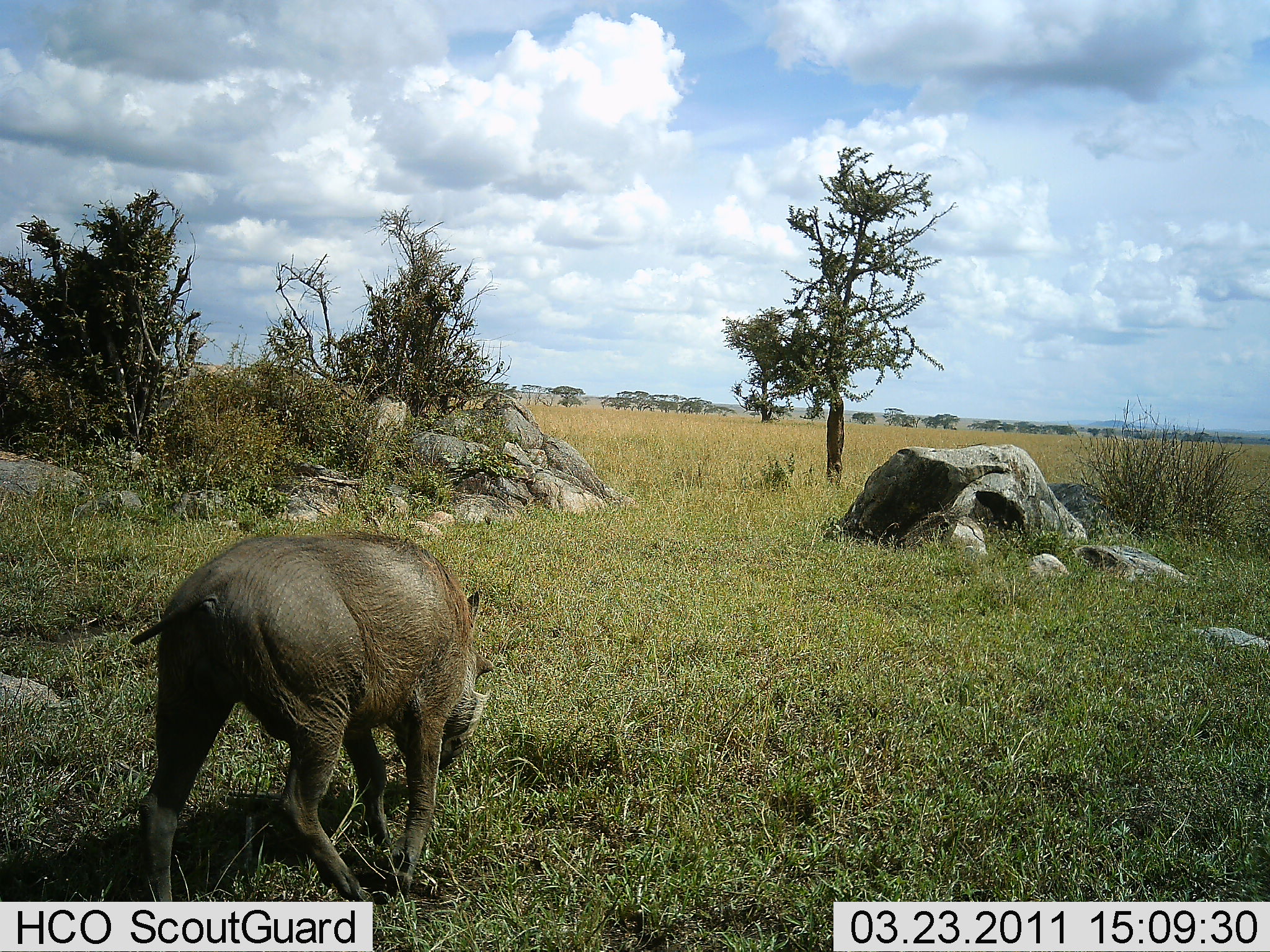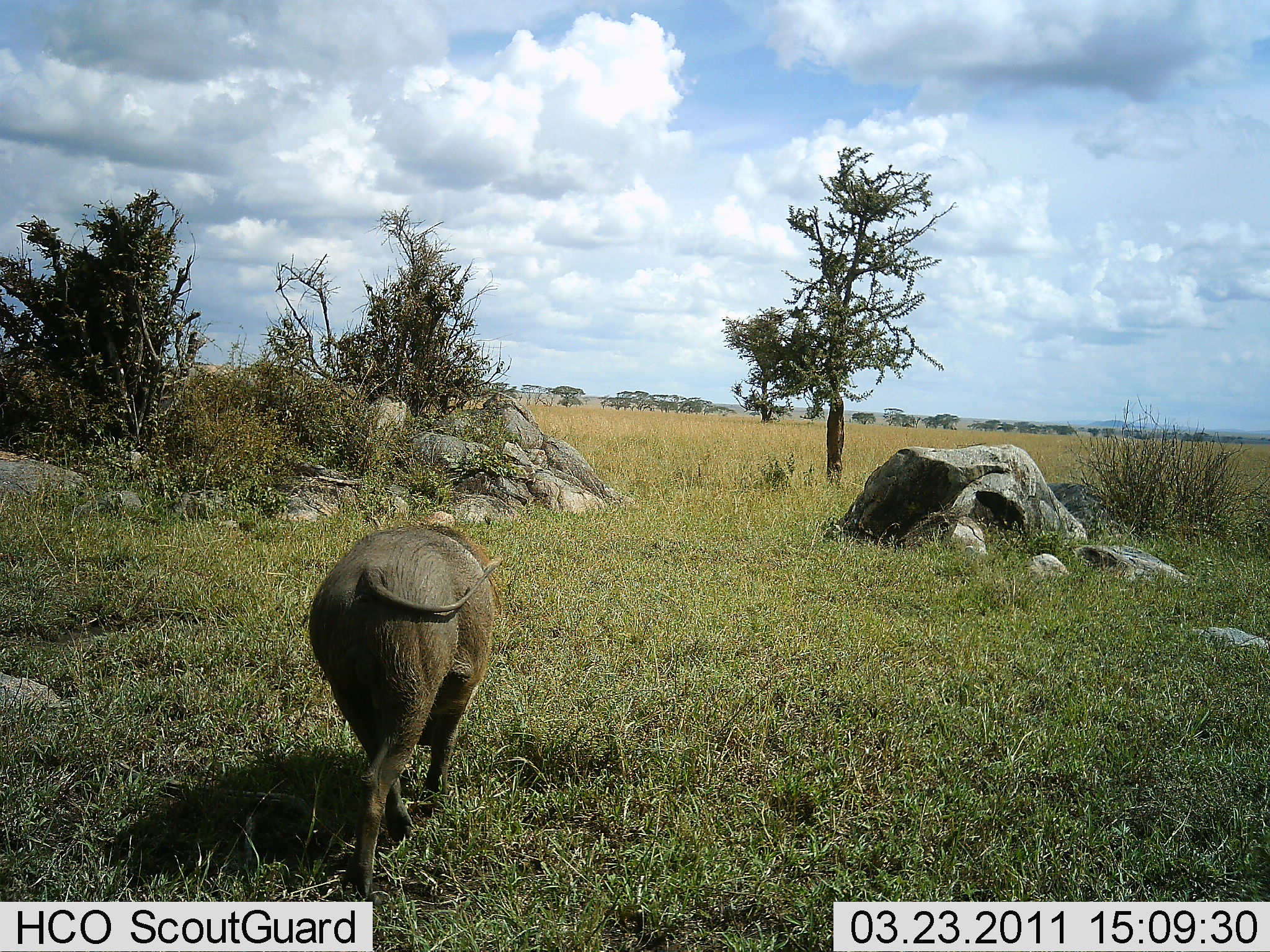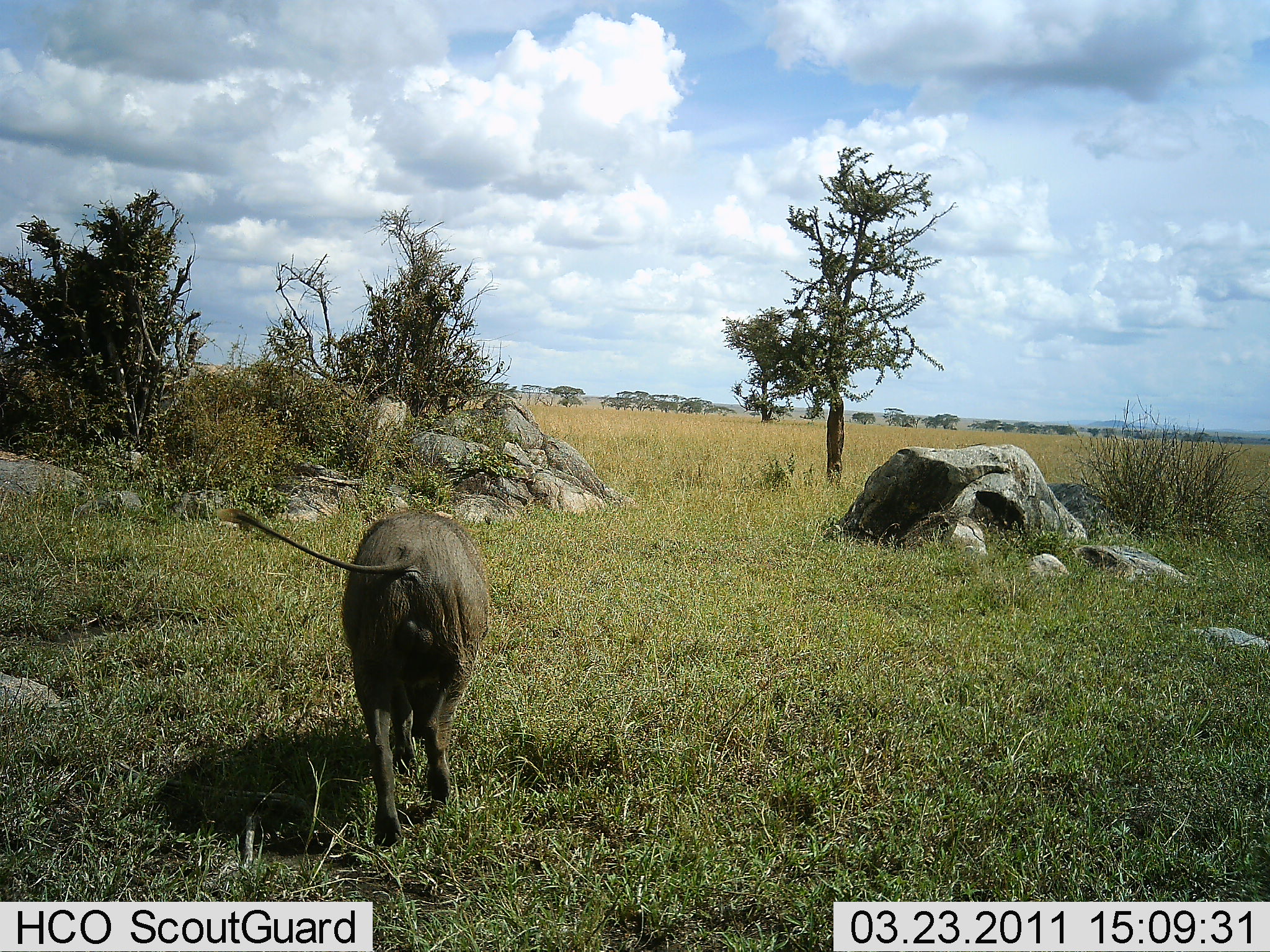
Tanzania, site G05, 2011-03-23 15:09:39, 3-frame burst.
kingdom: Animalia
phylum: Chordata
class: Mammalia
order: Artiodactyla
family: Suidae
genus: Phacochoerus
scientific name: Phacochoerus africanus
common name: warthog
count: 1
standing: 0%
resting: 0%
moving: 82%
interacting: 0%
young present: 0%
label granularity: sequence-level